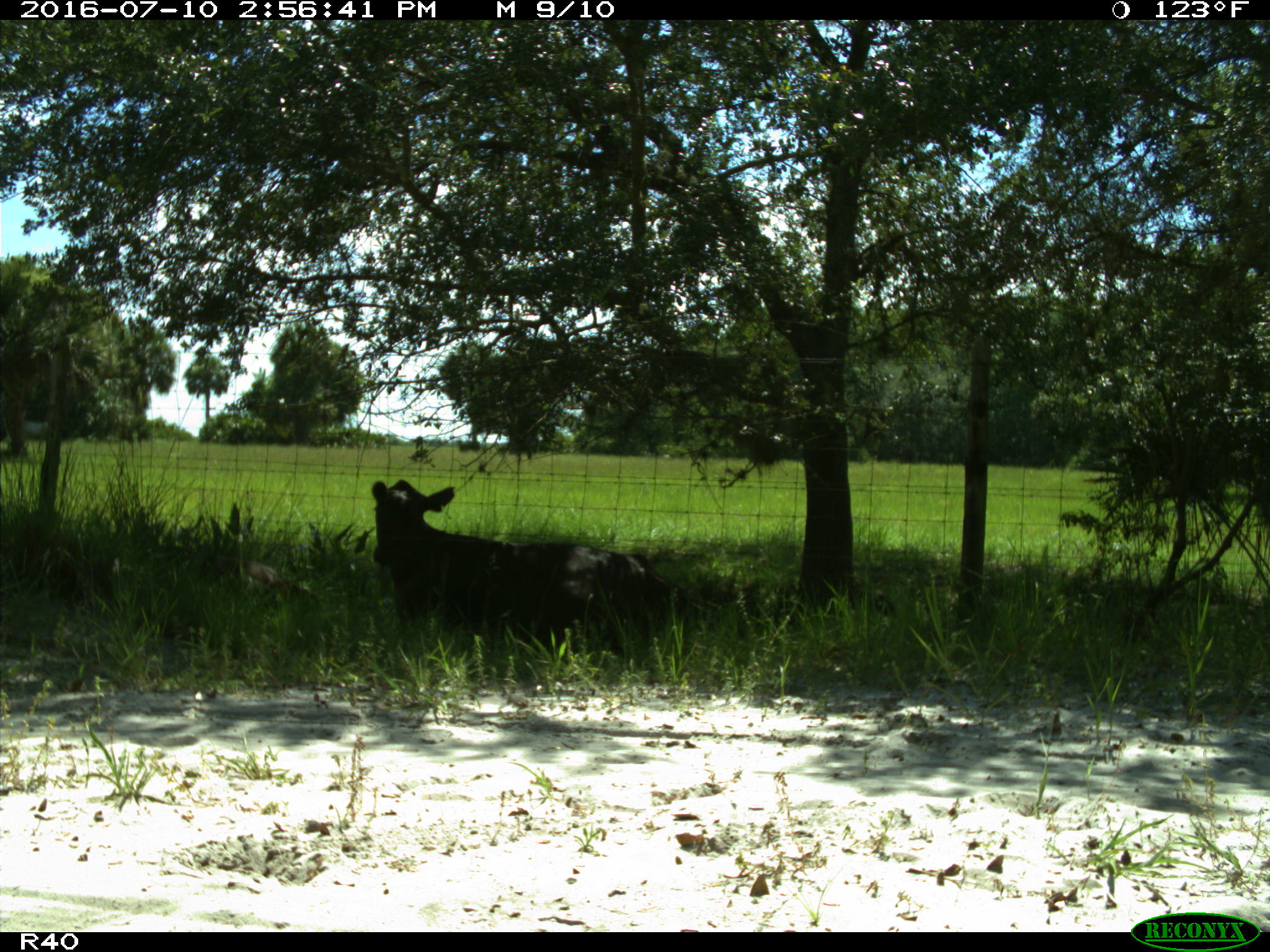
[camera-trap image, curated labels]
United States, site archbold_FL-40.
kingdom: Animalia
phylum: Chordata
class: Mammalia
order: Artiodactyla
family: Bovidae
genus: Bos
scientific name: Bos taurus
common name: domestic cow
Bos taurus (domestic cow).